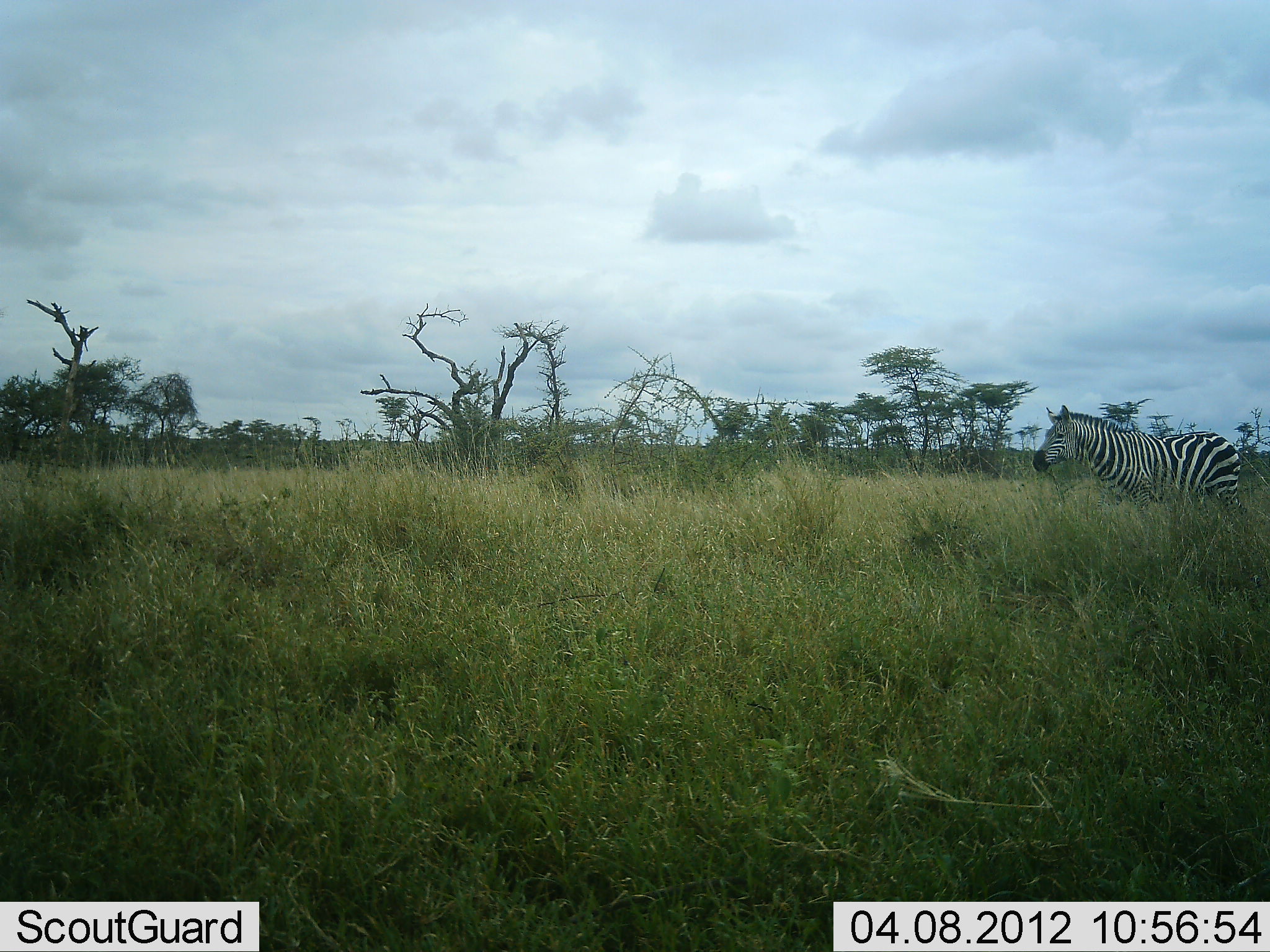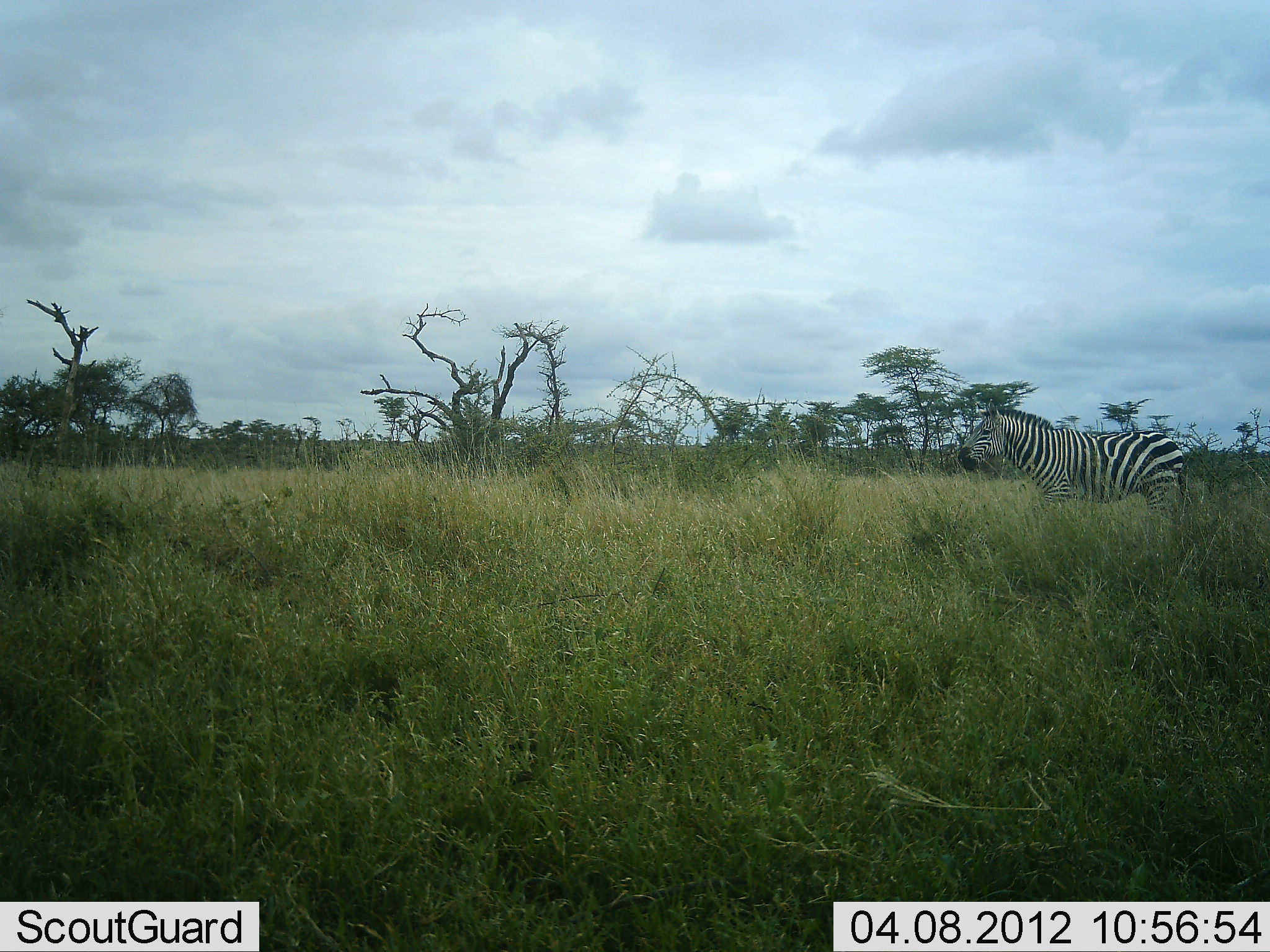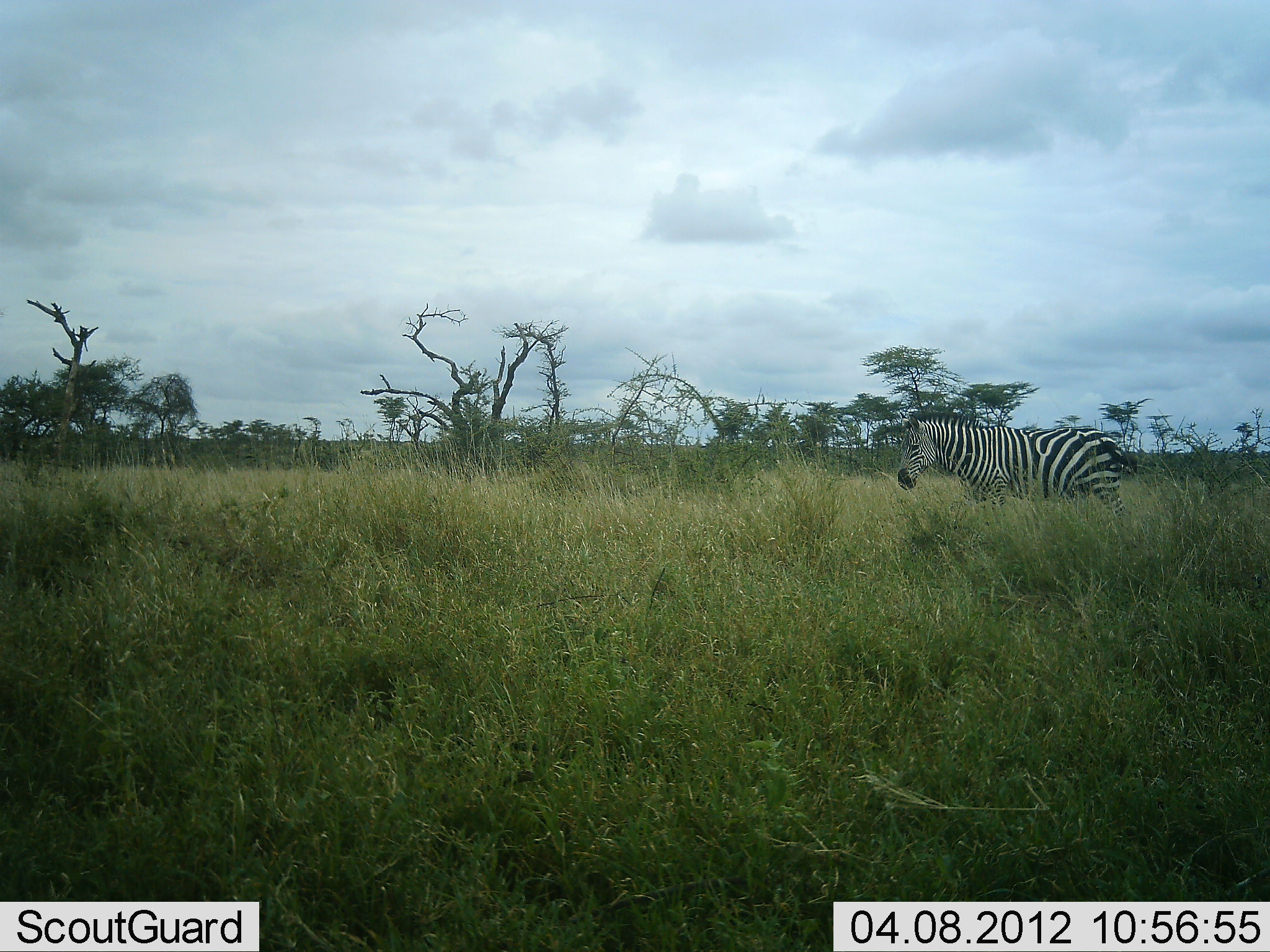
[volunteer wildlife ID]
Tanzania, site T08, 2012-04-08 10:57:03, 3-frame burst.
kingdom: Animalia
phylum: Chordata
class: Mammalia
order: Perissodactyla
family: Equidae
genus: Equus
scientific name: Equus quagga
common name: plains zebra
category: zebra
Zebra (plains zebra) (Equus quagga), count 1. Behavior (volunteer vote fractions): standing 18%, resting 0%, moving 82%, interacting 0%. Young present (vote fraction): 0%. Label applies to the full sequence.